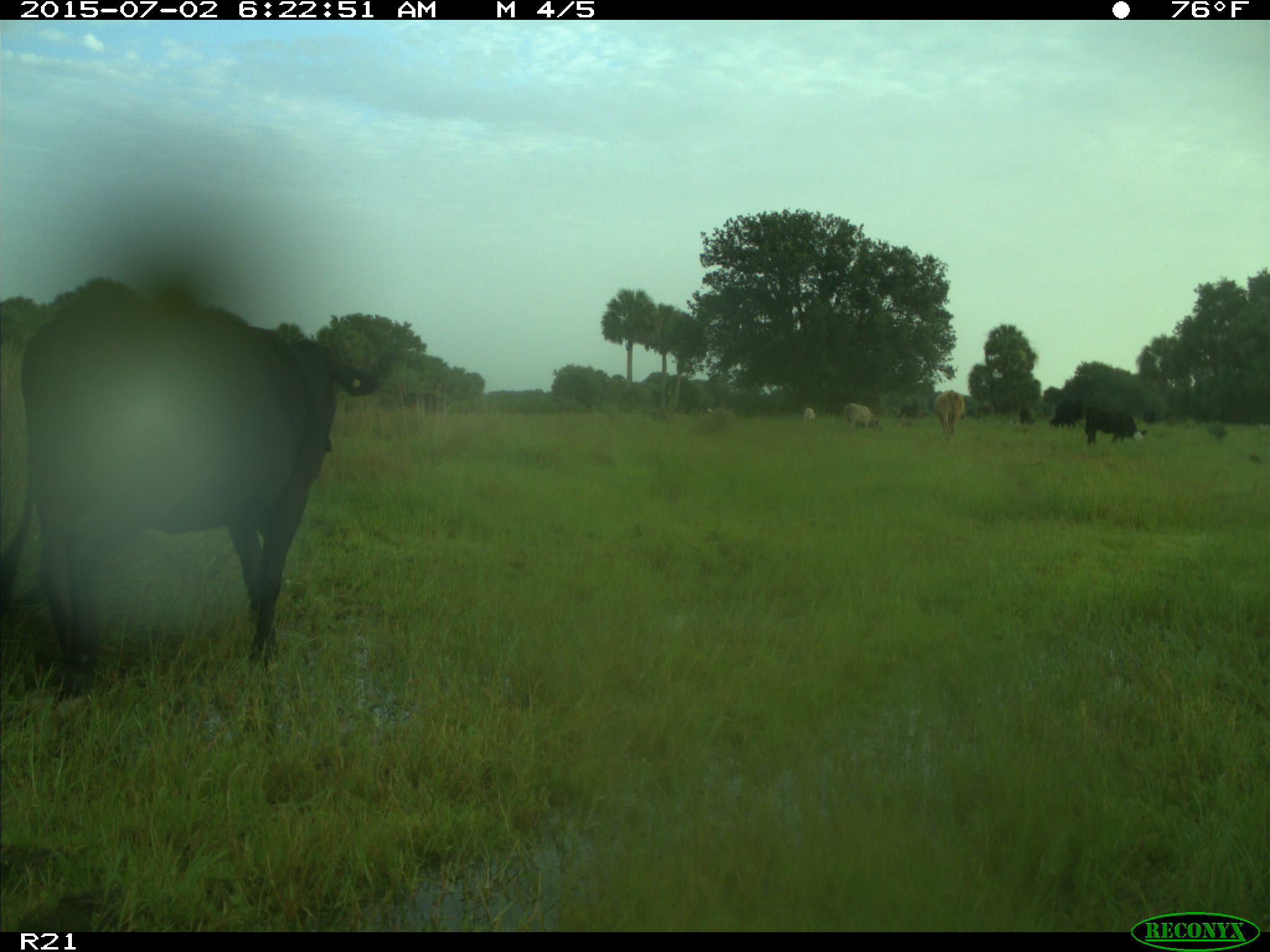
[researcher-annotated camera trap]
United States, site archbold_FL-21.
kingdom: Animalia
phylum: Chordata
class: Mammalia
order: Artiodactyla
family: Bovidae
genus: Bos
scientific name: Bos taurus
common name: domestic cow